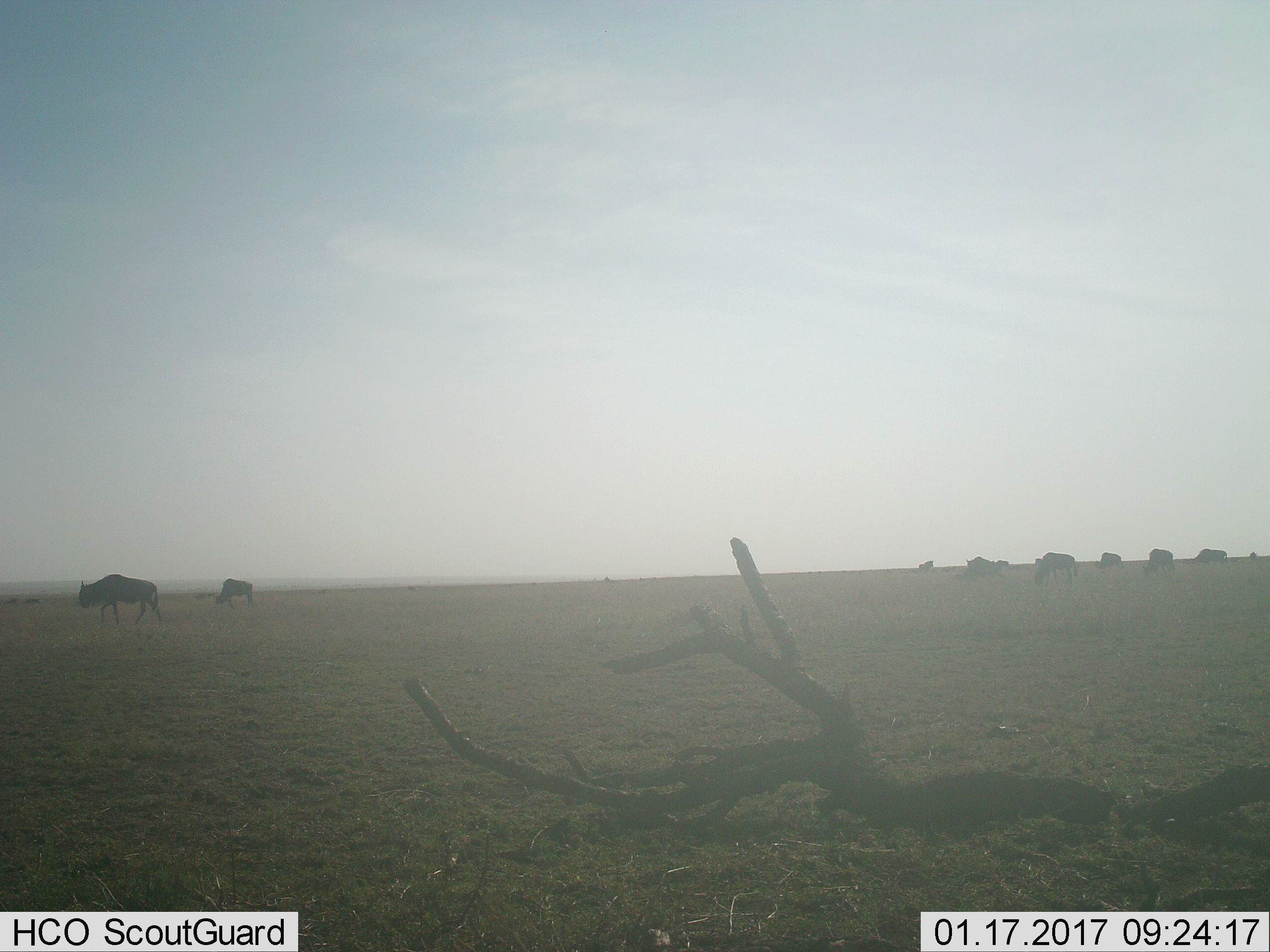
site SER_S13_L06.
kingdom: Animalia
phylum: Chordata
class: Mammalia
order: Artiodactyla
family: Bovidae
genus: Connochaetes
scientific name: Connochaetes taurinus taurinus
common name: blue wildebeest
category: wildebeestblue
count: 11-50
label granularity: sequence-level